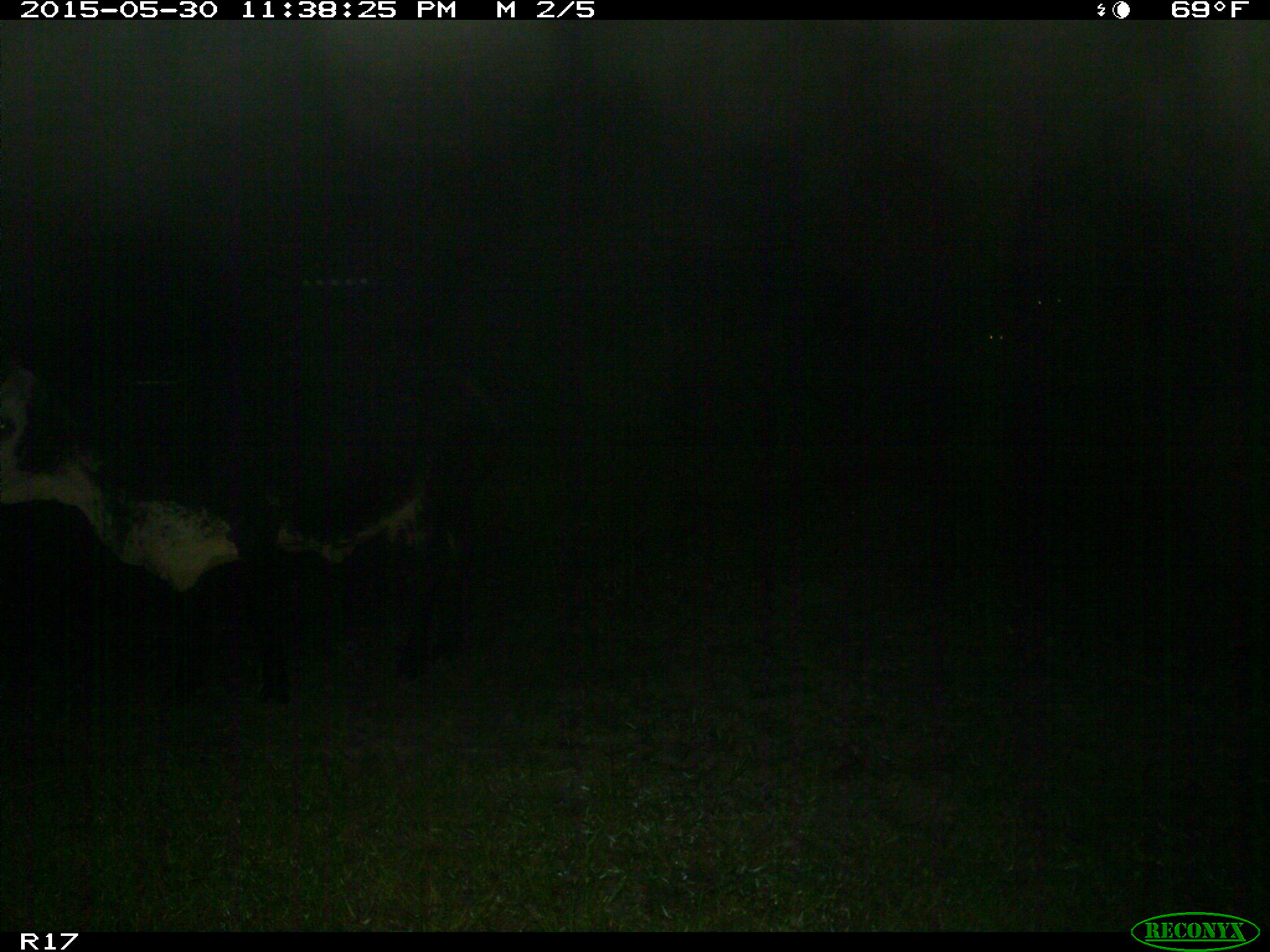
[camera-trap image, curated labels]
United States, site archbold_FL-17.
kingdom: Animalia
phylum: Chordata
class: Mammalia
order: Artiodactyla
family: Bovidae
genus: Bos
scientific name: Bos taurus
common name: domestic cow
Bos taurus (domestic cow).